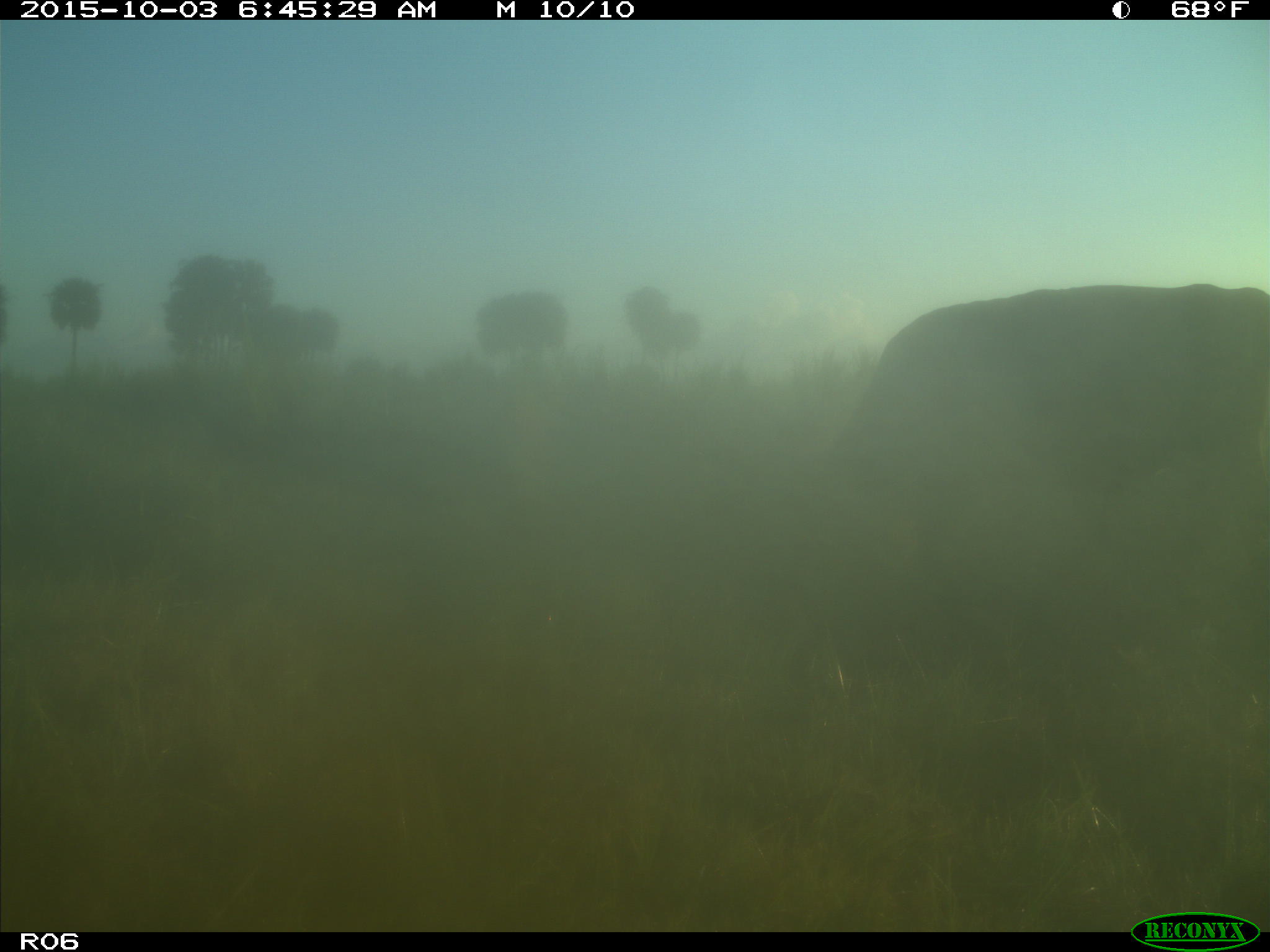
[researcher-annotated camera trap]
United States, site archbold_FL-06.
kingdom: Animalia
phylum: Chordata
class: Mammalia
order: Artiodactyla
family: Bovidae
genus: Bos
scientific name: Bos taurus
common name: domestic cow